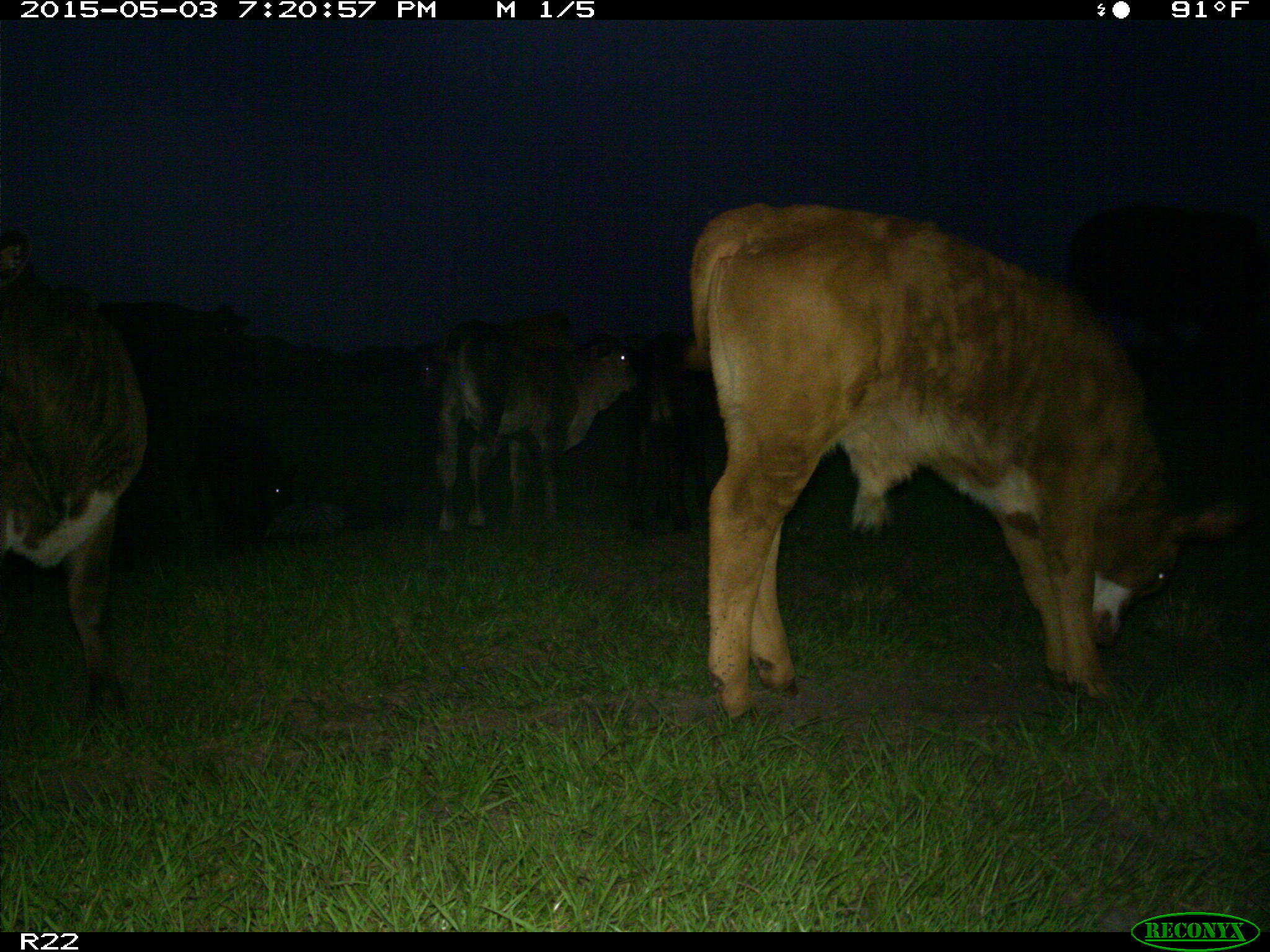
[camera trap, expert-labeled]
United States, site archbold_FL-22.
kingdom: Animalia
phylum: Chordata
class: Mammalia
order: Artiodactyla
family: Bovidae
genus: Bos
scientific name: Bos taurus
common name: domestic cow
Bos taurus (domestic cow).